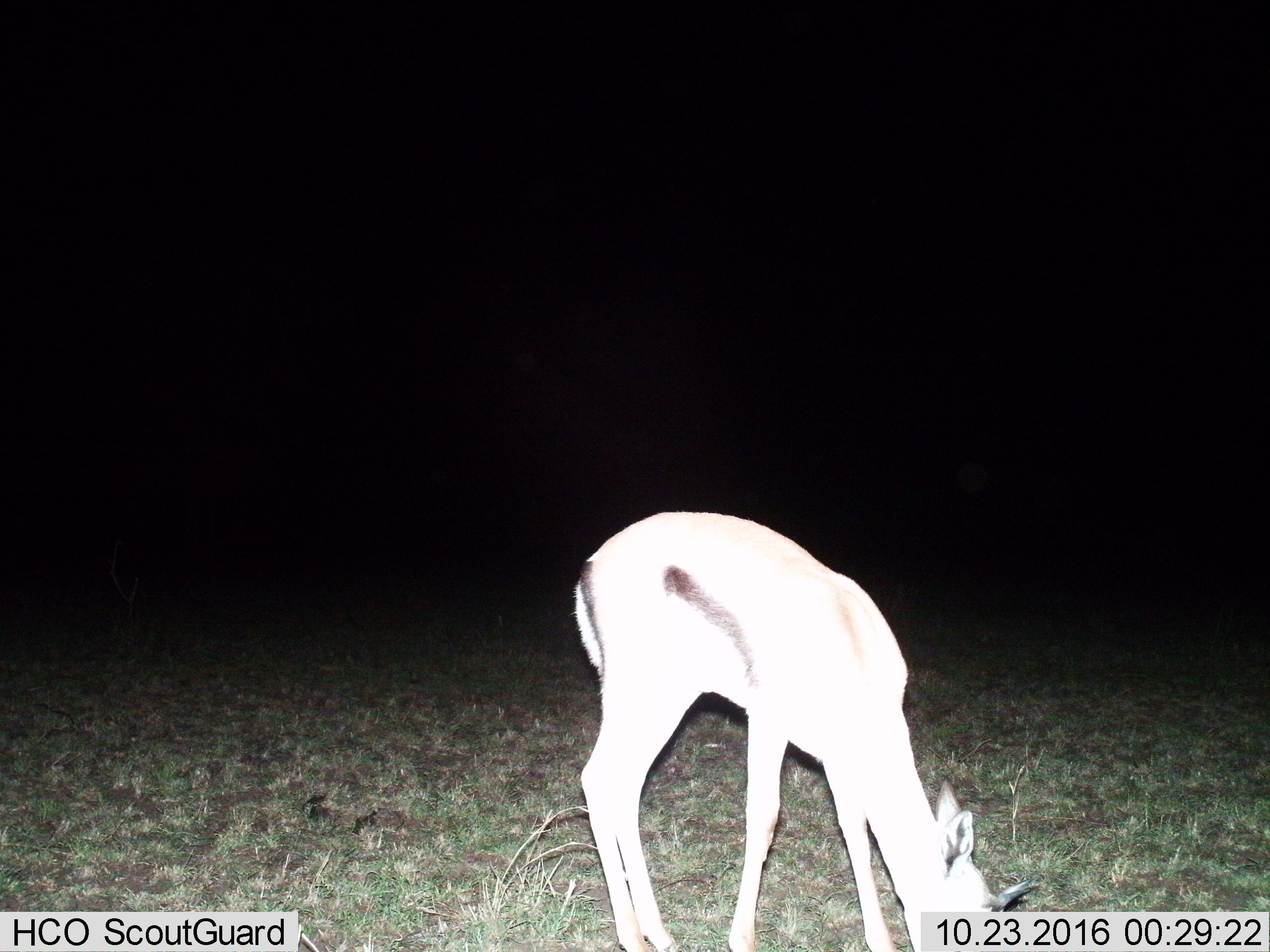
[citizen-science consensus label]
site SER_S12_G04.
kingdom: Animalia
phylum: Chordata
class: Mammalia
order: Artiodactyla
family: Bovidae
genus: Eudorcas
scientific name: Eudorcas thomsonii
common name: thomson's gazelle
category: gazellethomsons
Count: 1.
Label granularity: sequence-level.